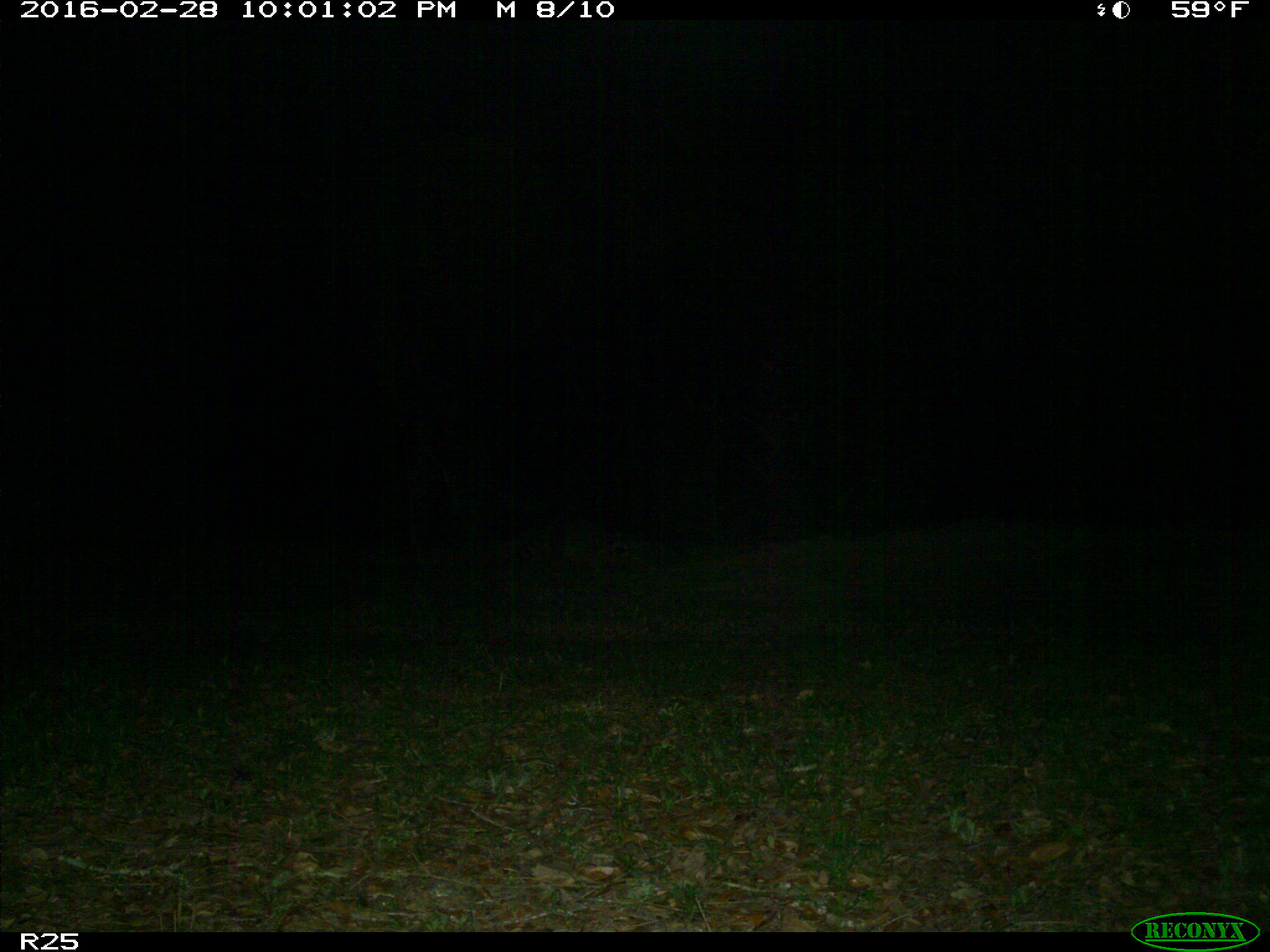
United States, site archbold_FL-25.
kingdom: Animalia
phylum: Chordata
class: Mammalia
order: Carnivora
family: Procyonidae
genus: Procyon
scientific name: Procyon lotor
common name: common raccoon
Procyon lotor (common raccoon).